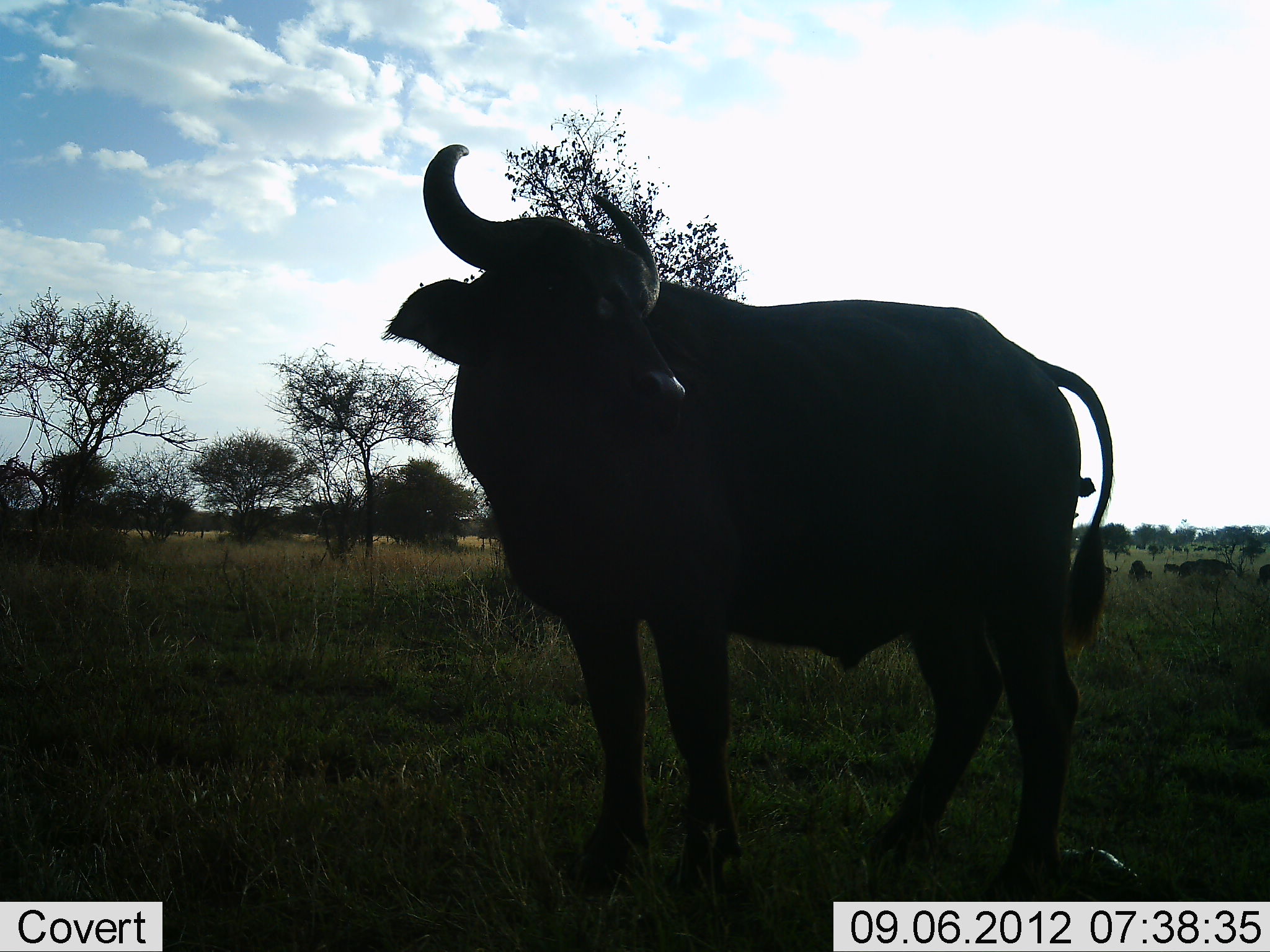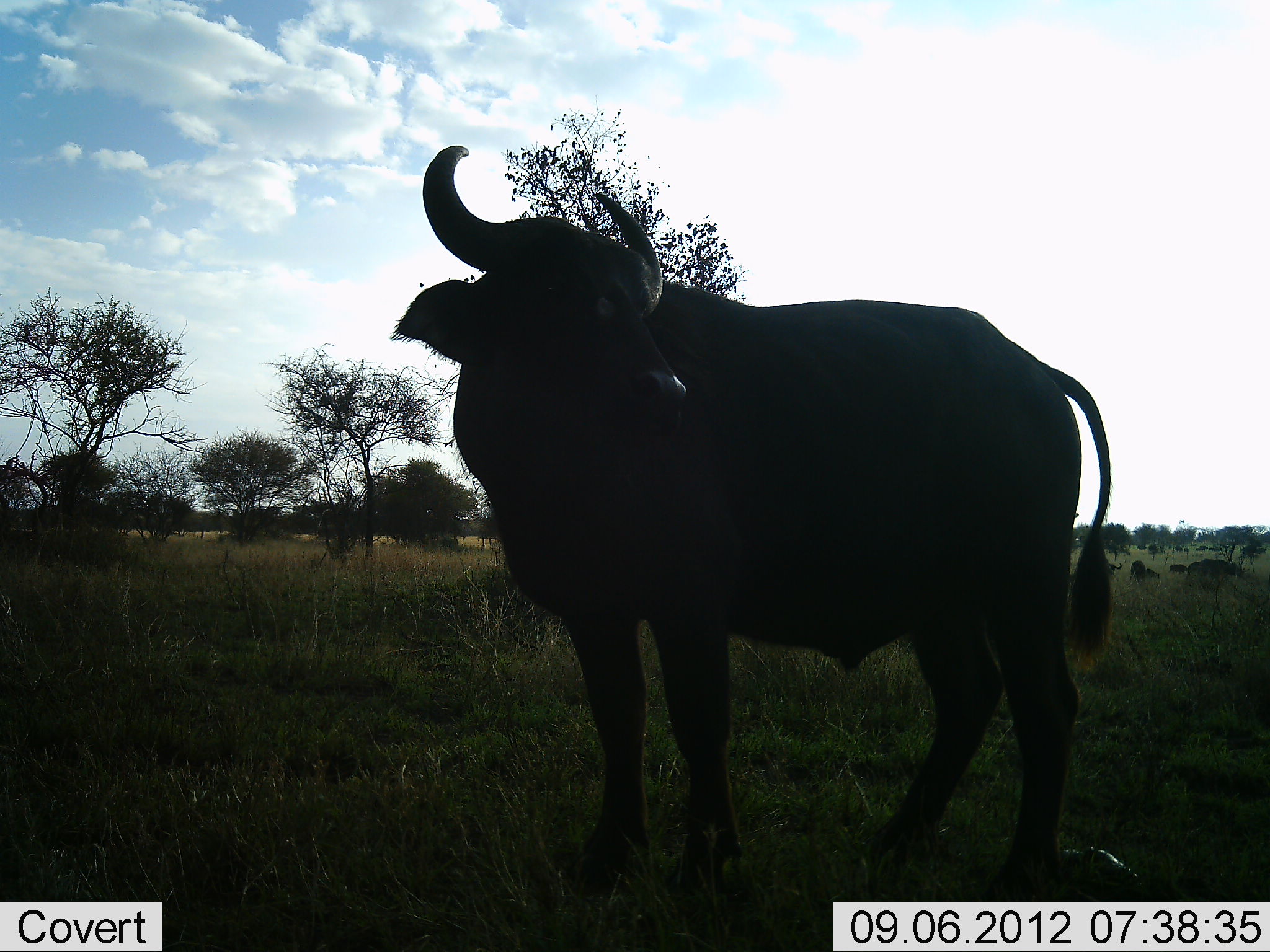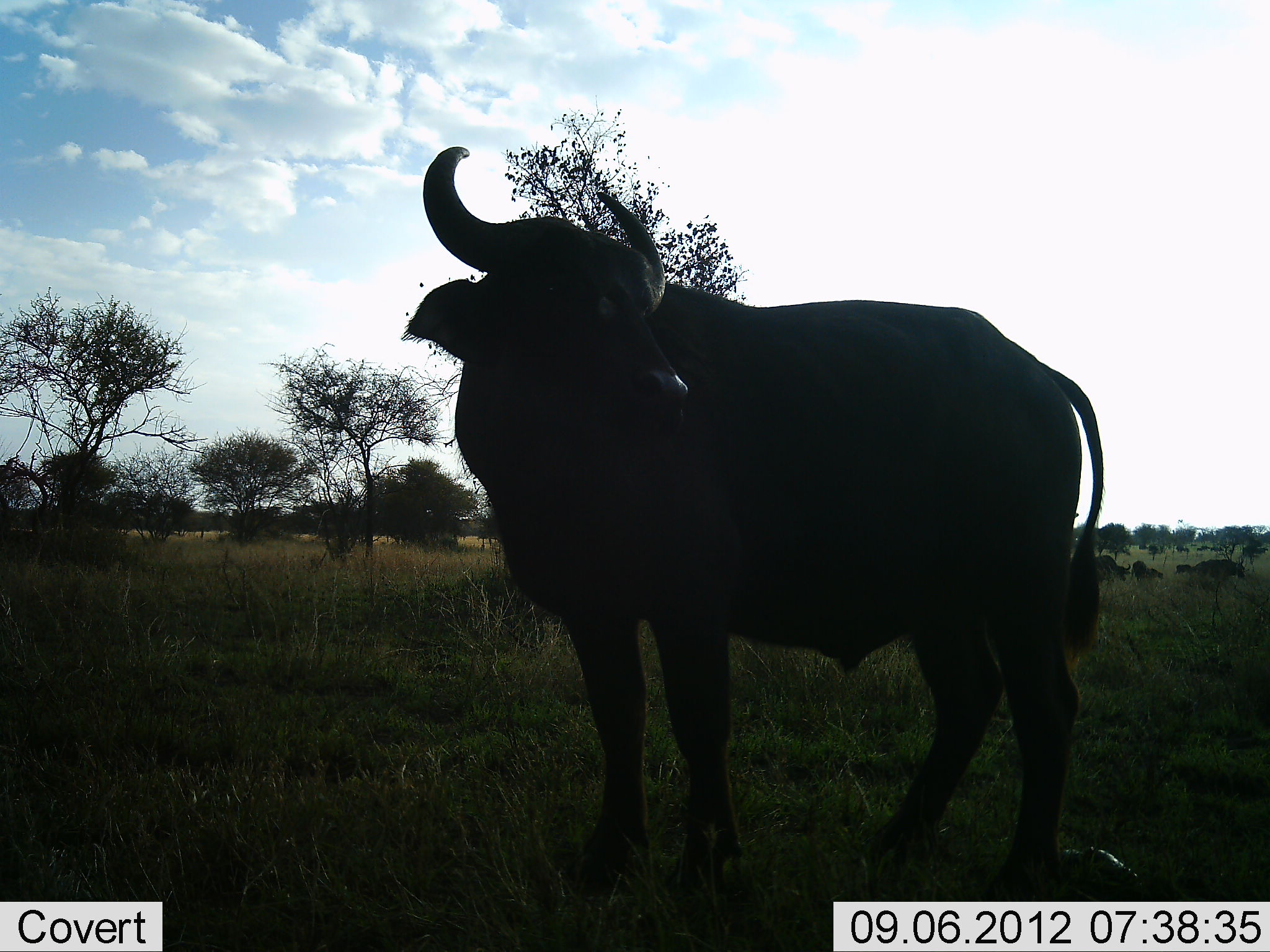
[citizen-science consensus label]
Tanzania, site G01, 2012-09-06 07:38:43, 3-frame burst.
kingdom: Animalia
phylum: Chordata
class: Mammalia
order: Artiodactyla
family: Bovidae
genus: Syncerus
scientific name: Syncerus caffer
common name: cape buffalo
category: buffalo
Buffalo (cape buffalo) (Syncerus caffer), count 4. Behavior (volunteer vote fractions): standing 100%, resting 9%, moving 36%, interacting 0%. Young present (vote fraction): 0%. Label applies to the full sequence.